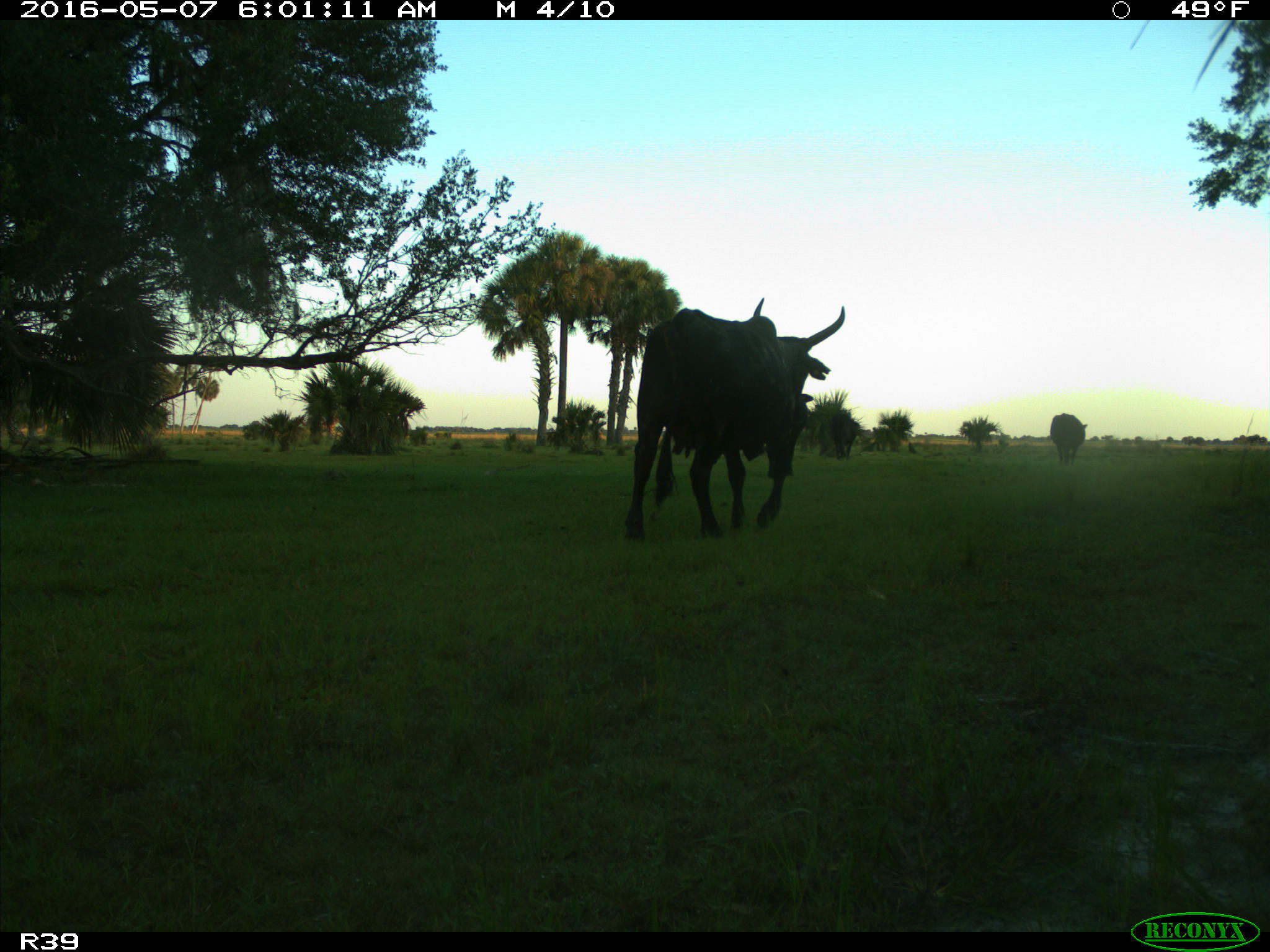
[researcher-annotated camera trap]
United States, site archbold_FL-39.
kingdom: Animalia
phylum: Chordata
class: Mammalia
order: Artiodactyla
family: Bovidae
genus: Bos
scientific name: Bos taurus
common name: domestic cow